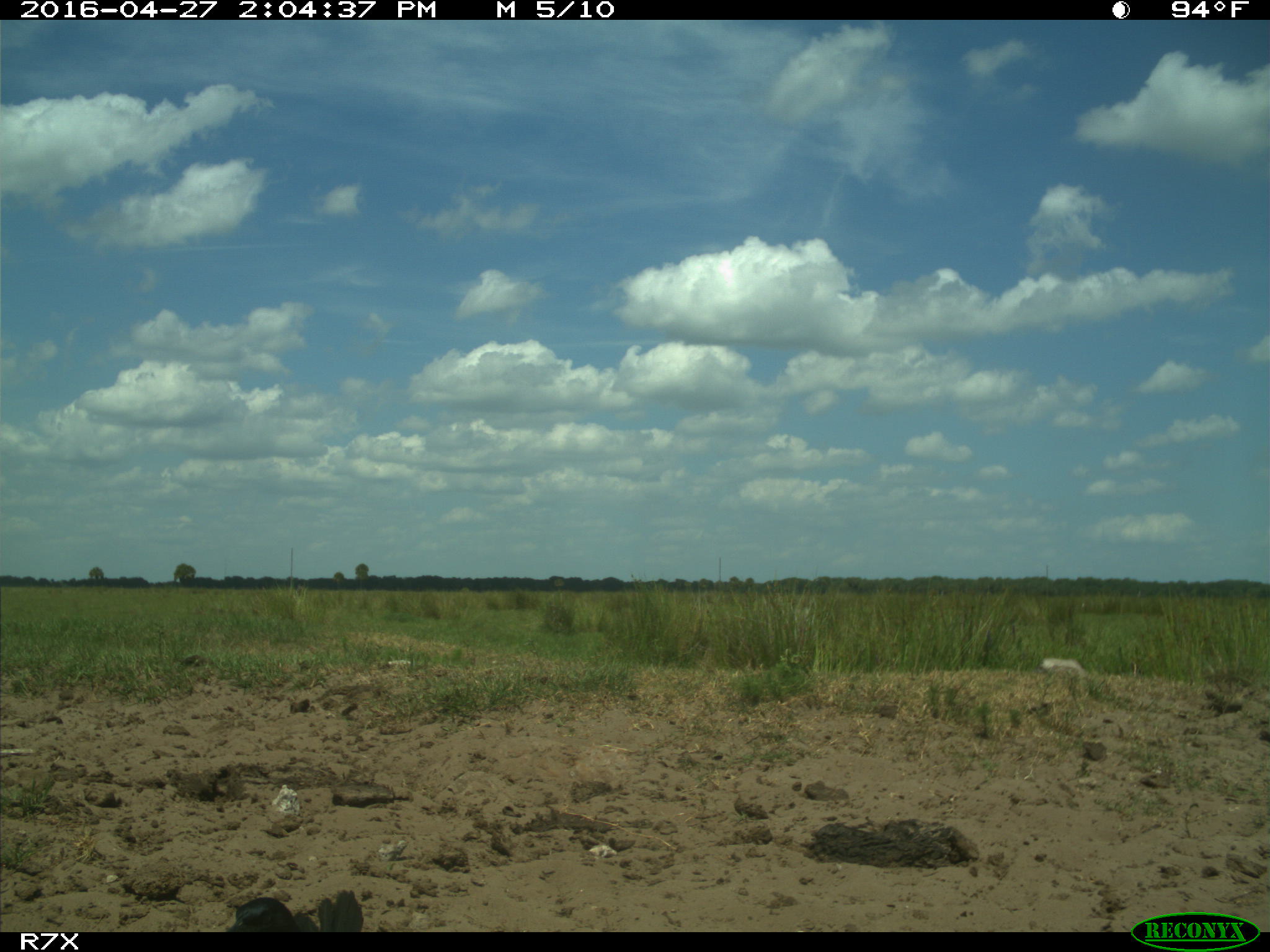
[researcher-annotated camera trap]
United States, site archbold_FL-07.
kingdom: Animalia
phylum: Chordata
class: Aves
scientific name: Aves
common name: birds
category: unidentified bird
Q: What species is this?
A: Unidentified bird (birds) (Aves).